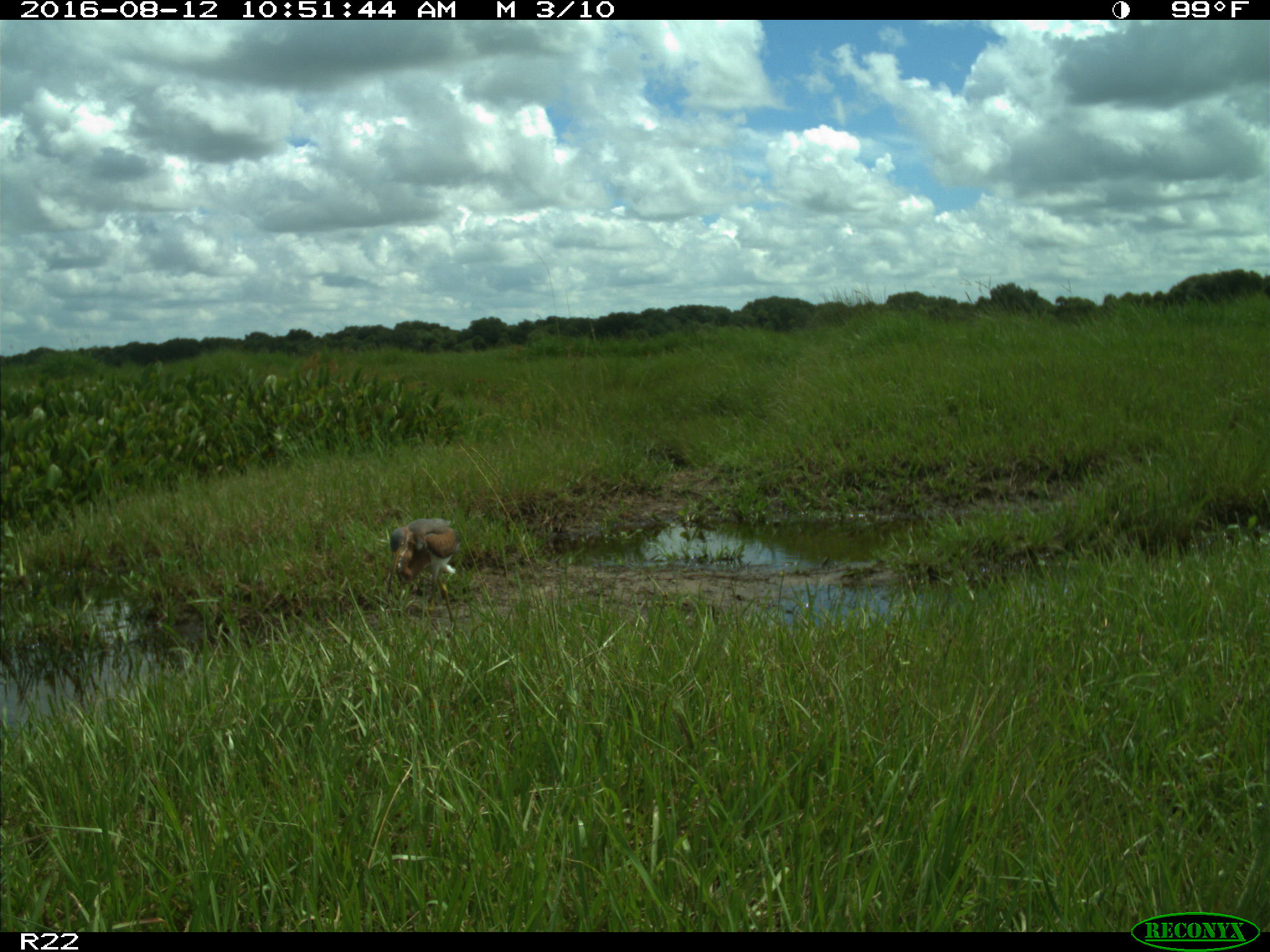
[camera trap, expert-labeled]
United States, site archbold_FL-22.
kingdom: Animalia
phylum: Chordata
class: Aves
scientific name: Aves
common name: birds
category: unidentified bird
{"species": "unidentified bird (birds) (Aves)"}